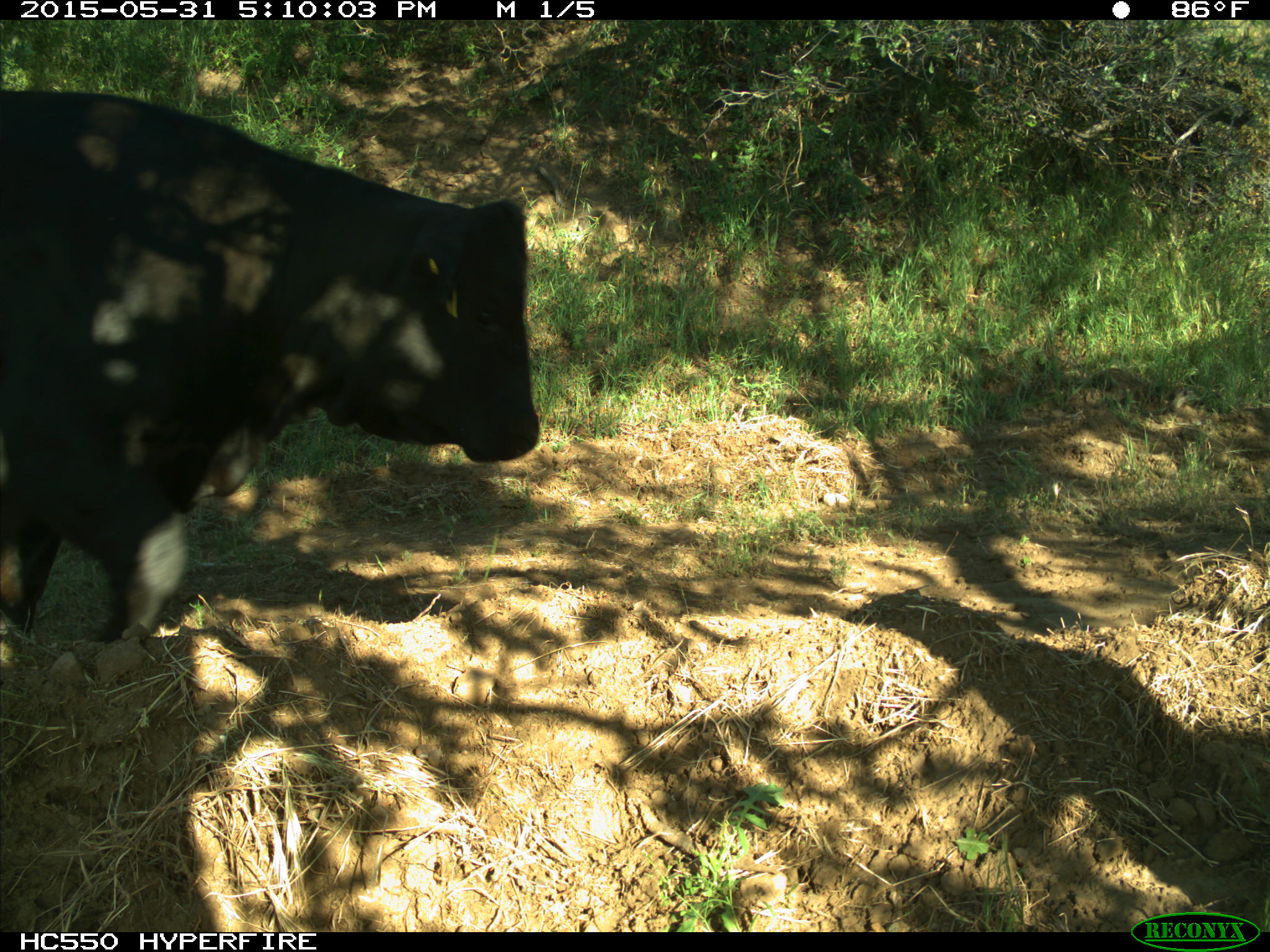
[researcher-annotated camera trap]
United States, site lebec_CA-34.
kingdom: Animalia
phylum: Chordata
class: Mammalia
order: Artiodactyla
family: Bovidae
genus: Bos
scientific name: Bos taurus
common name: domestic cow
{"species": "Bos taurus (domestic cow)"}